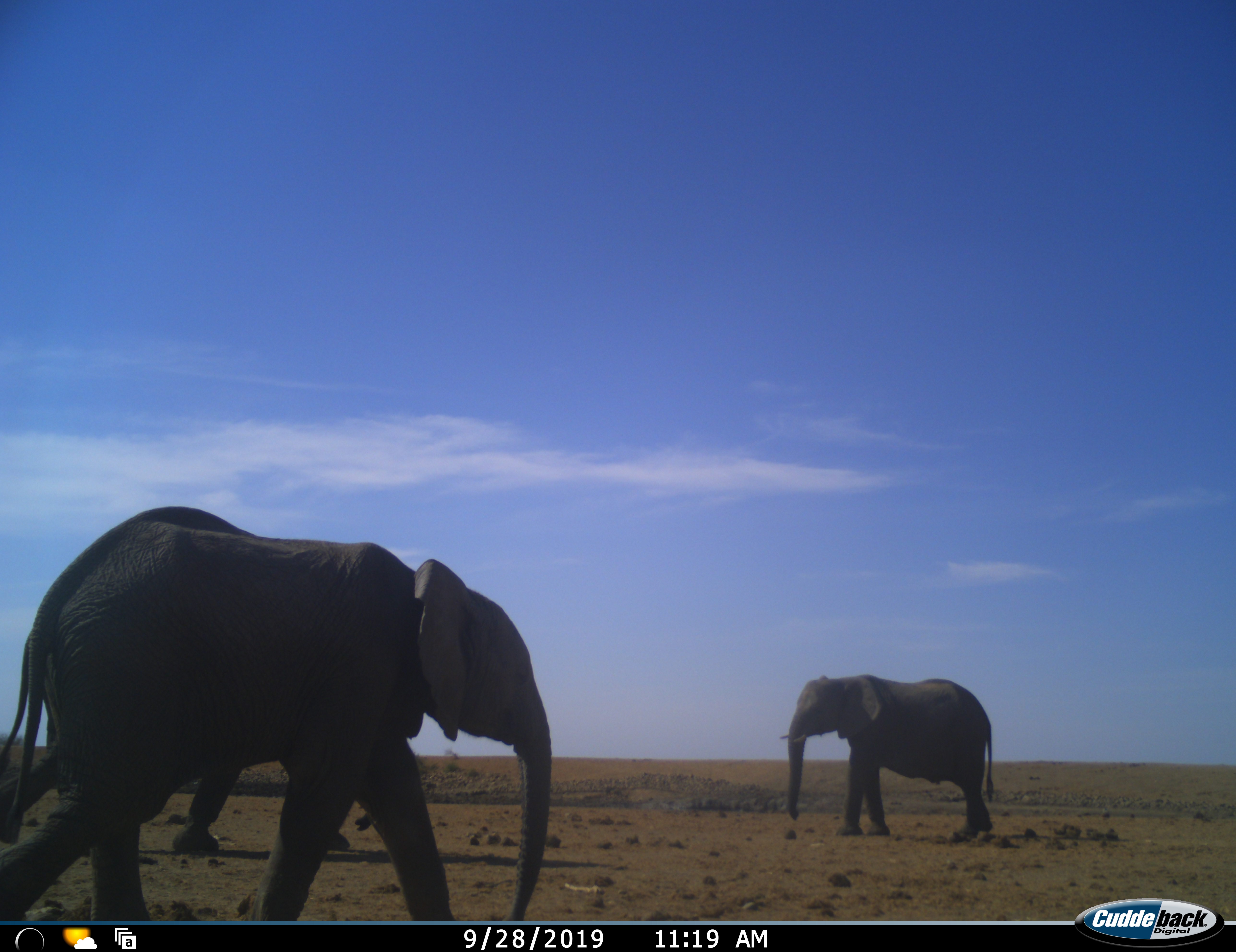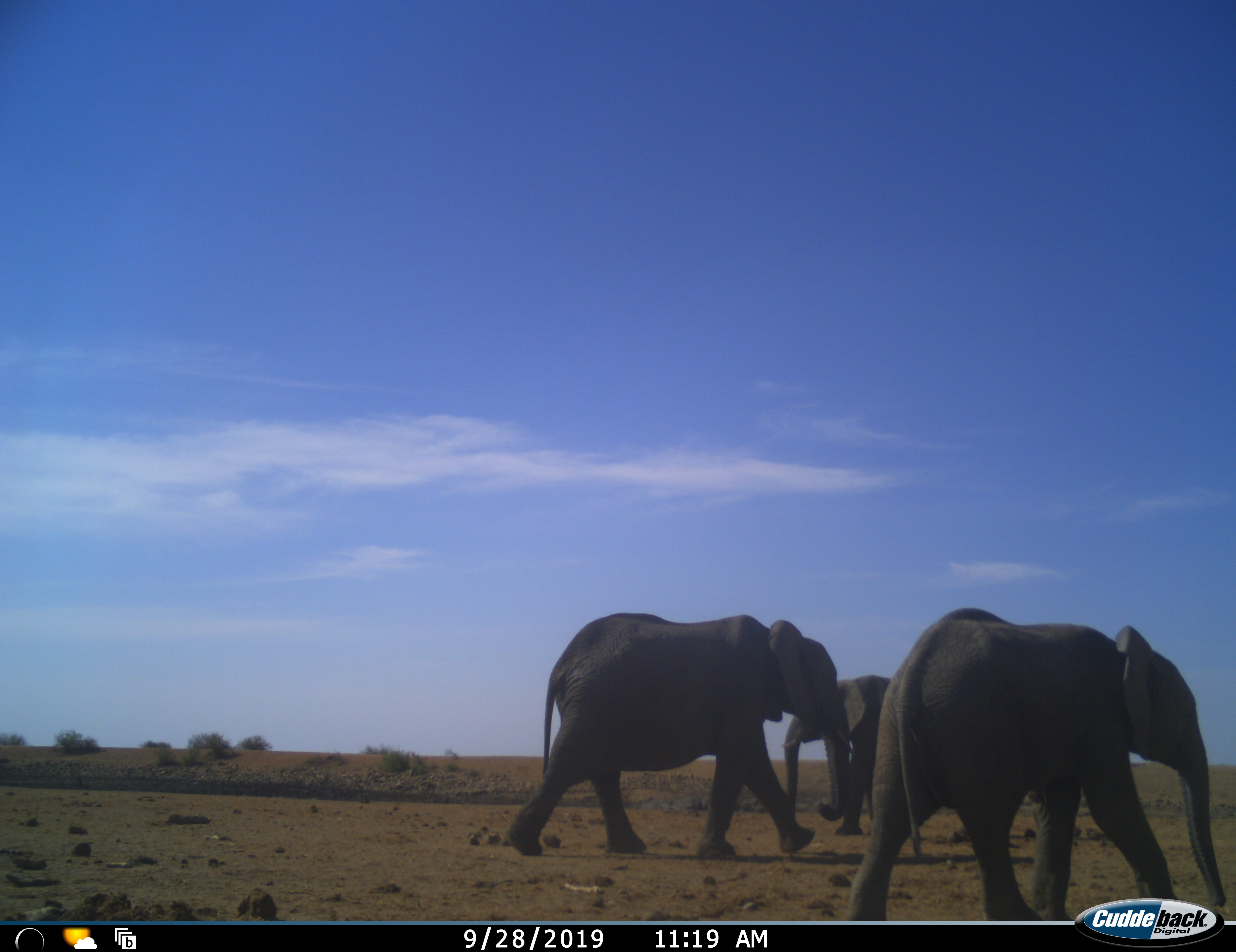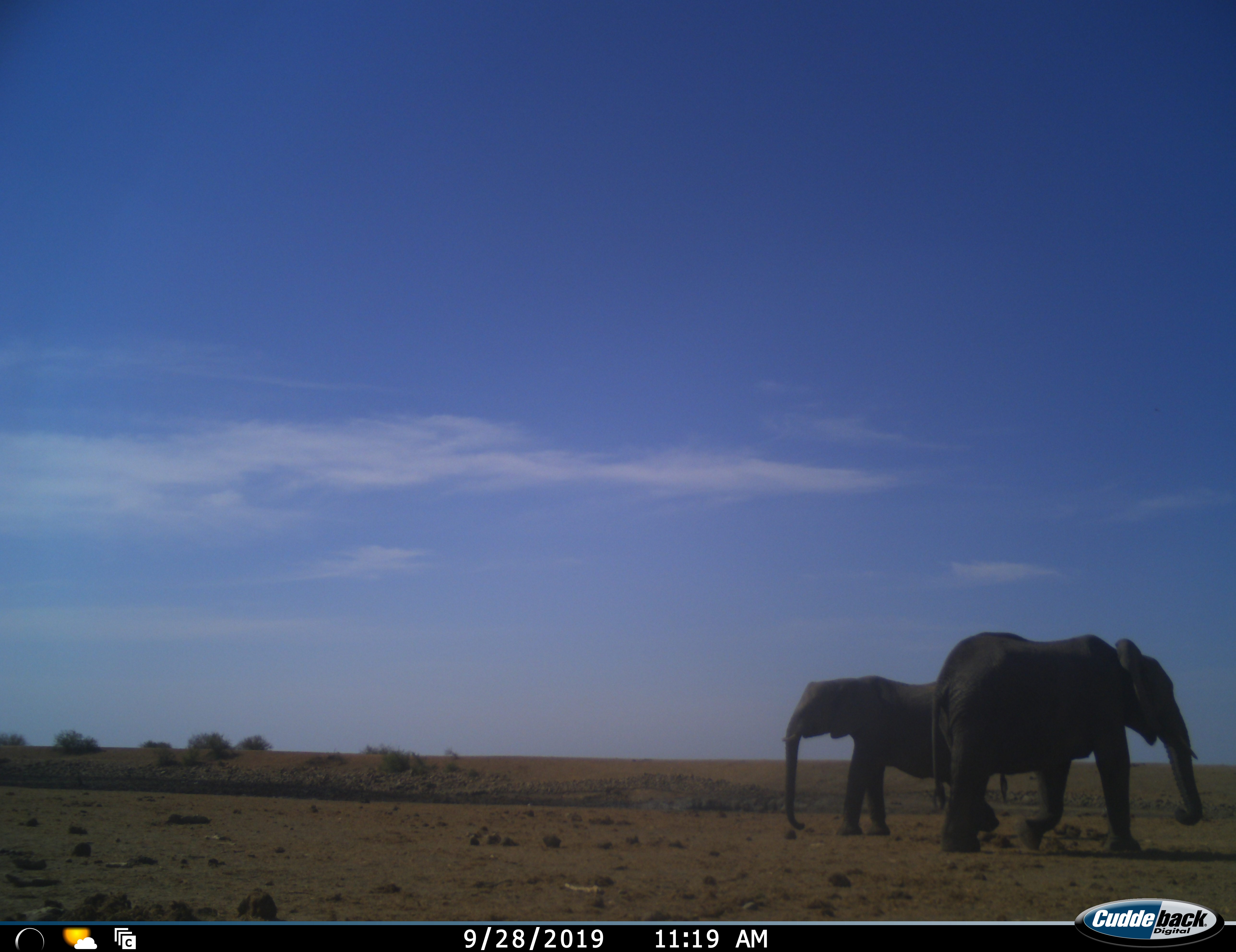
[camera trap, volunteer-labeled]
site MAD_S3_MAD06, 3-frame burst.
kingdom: Animalia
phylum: Chordata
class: Mammalia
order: Proboscidea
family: Elephantidae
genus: Loxodonta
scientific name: Loxodonta africana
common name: african bush elephant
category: elephant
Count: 3.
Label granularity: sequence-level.